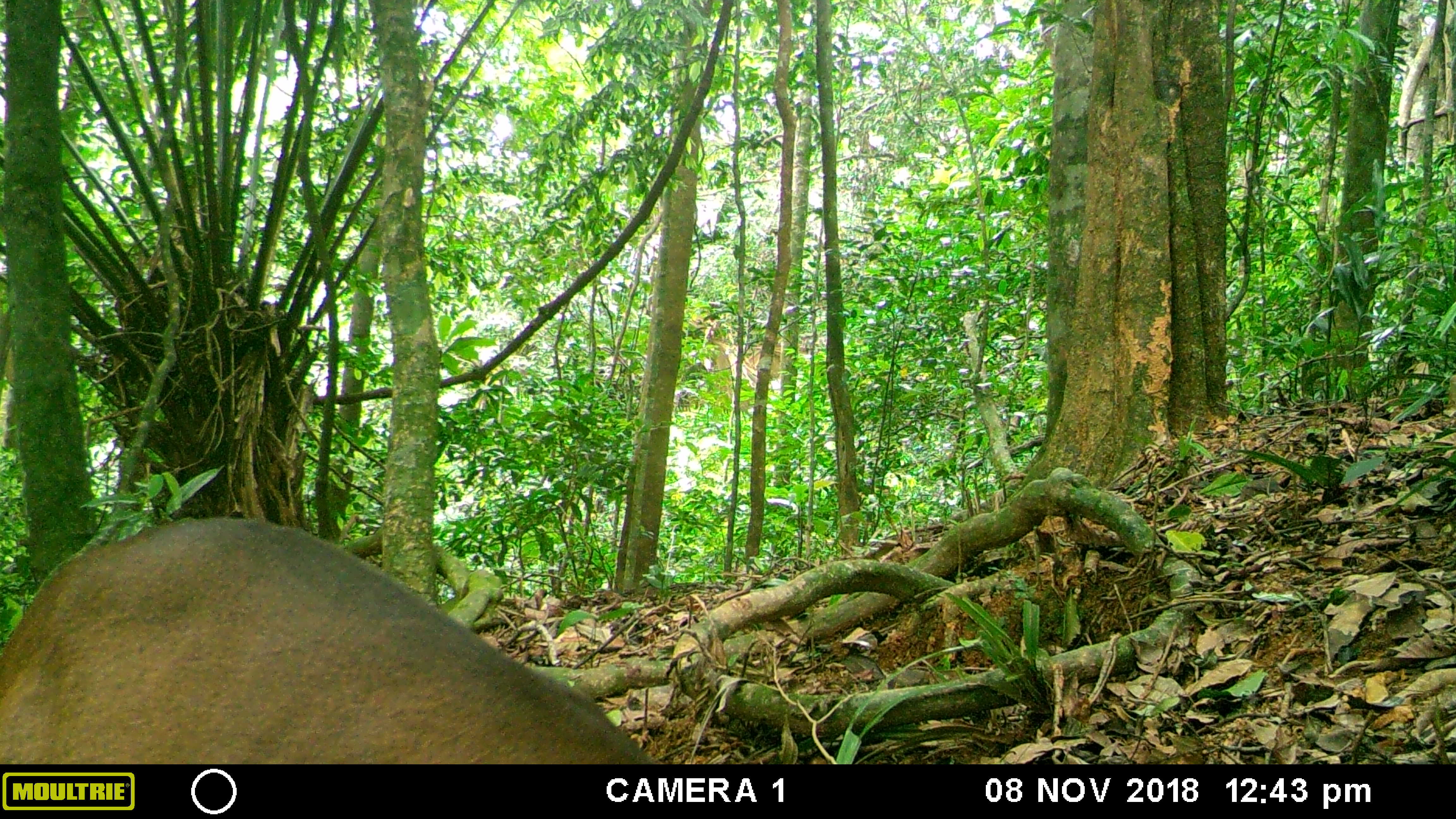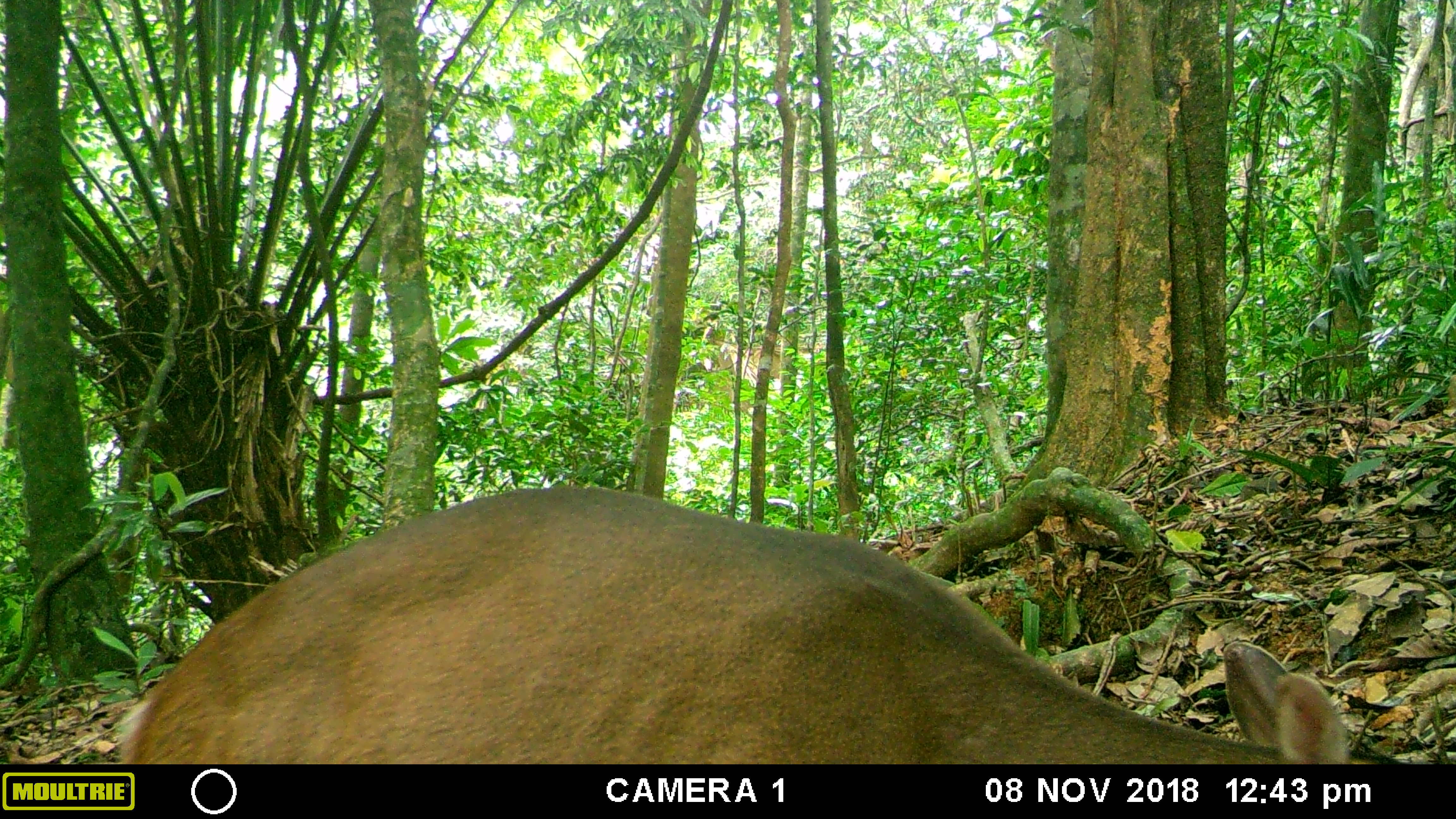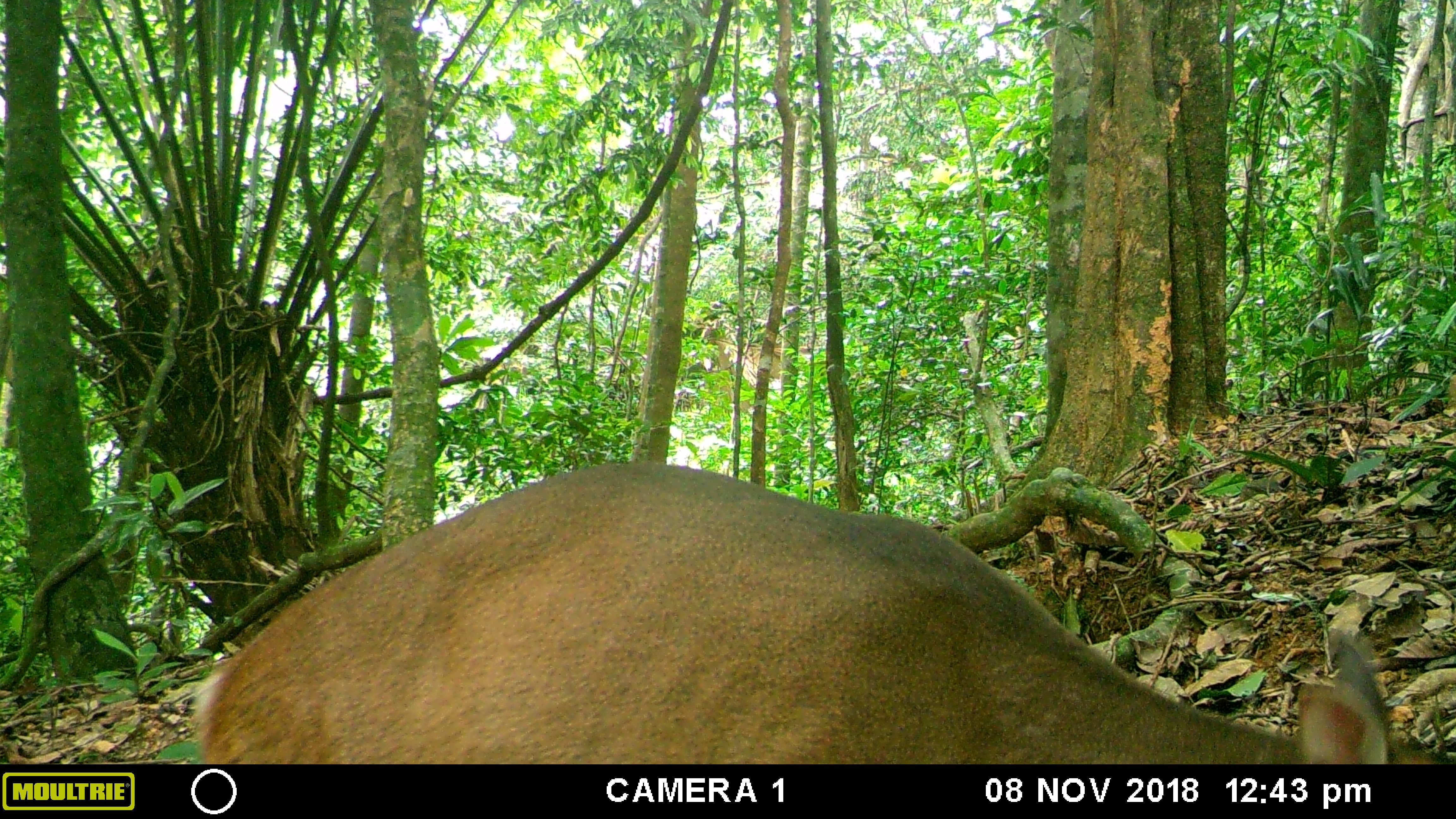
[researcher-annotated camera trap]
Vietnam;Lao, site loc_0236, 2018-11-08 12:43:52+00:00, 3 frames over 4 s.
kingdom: Animalia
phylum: Chordata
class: Mammalia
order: Artiodactyla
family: Cervidae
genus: Muntiacus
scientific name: Muntiacus vuquangensis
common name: large-antlered muntjac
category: large antlered muntjac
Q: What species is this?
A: Large antlered muntjac (large-antlered muntjac) (Muntiacus vuquangensis).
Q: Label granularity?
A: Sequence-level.